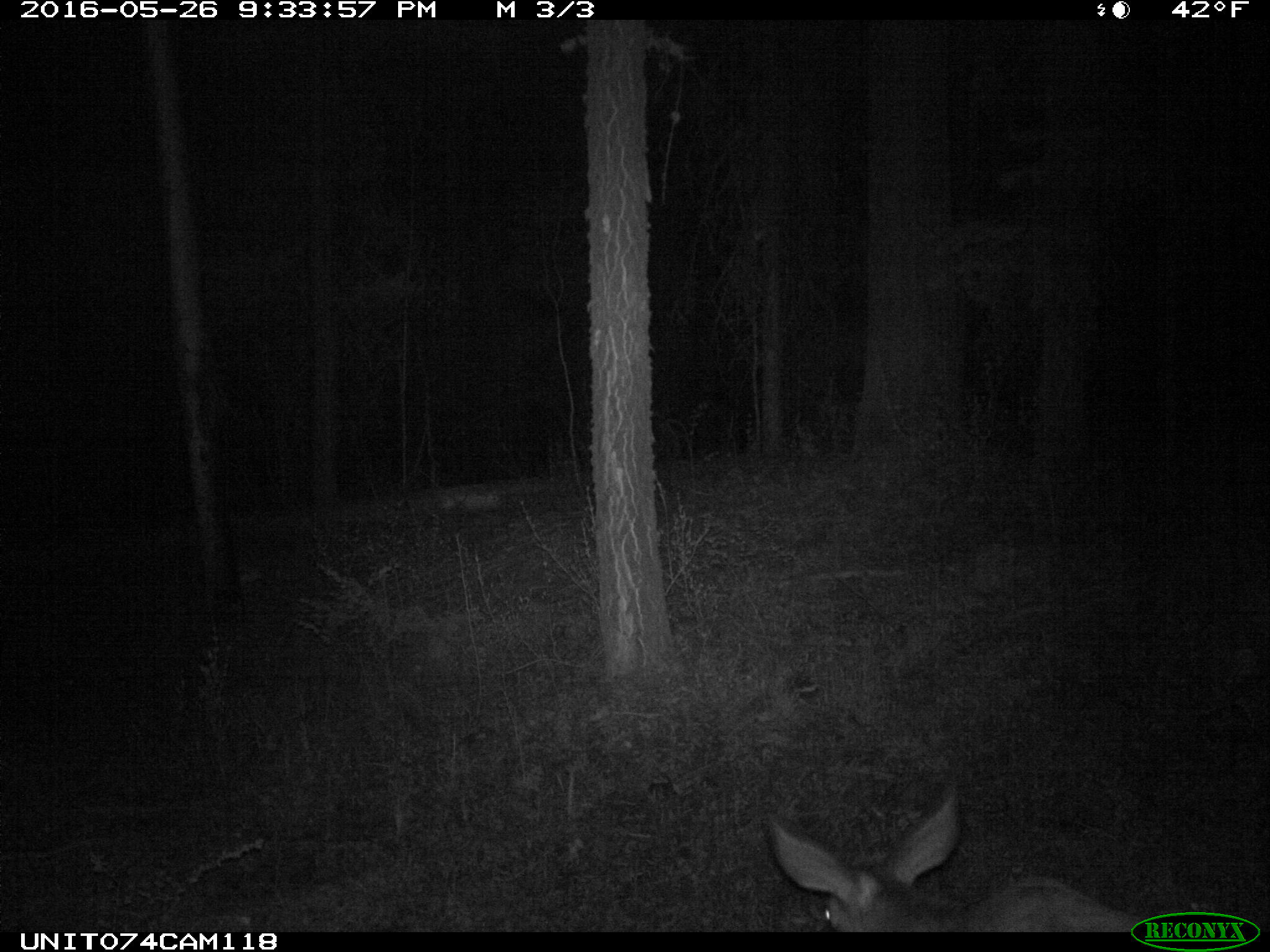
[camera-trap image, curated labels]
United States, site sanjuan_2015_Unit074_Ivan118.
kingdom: Animalia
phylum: Chordata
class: Mammalia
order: Artiodactyla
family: Cervidae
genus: Odocoileus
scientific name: Odocoileus hemionus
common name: mule deer